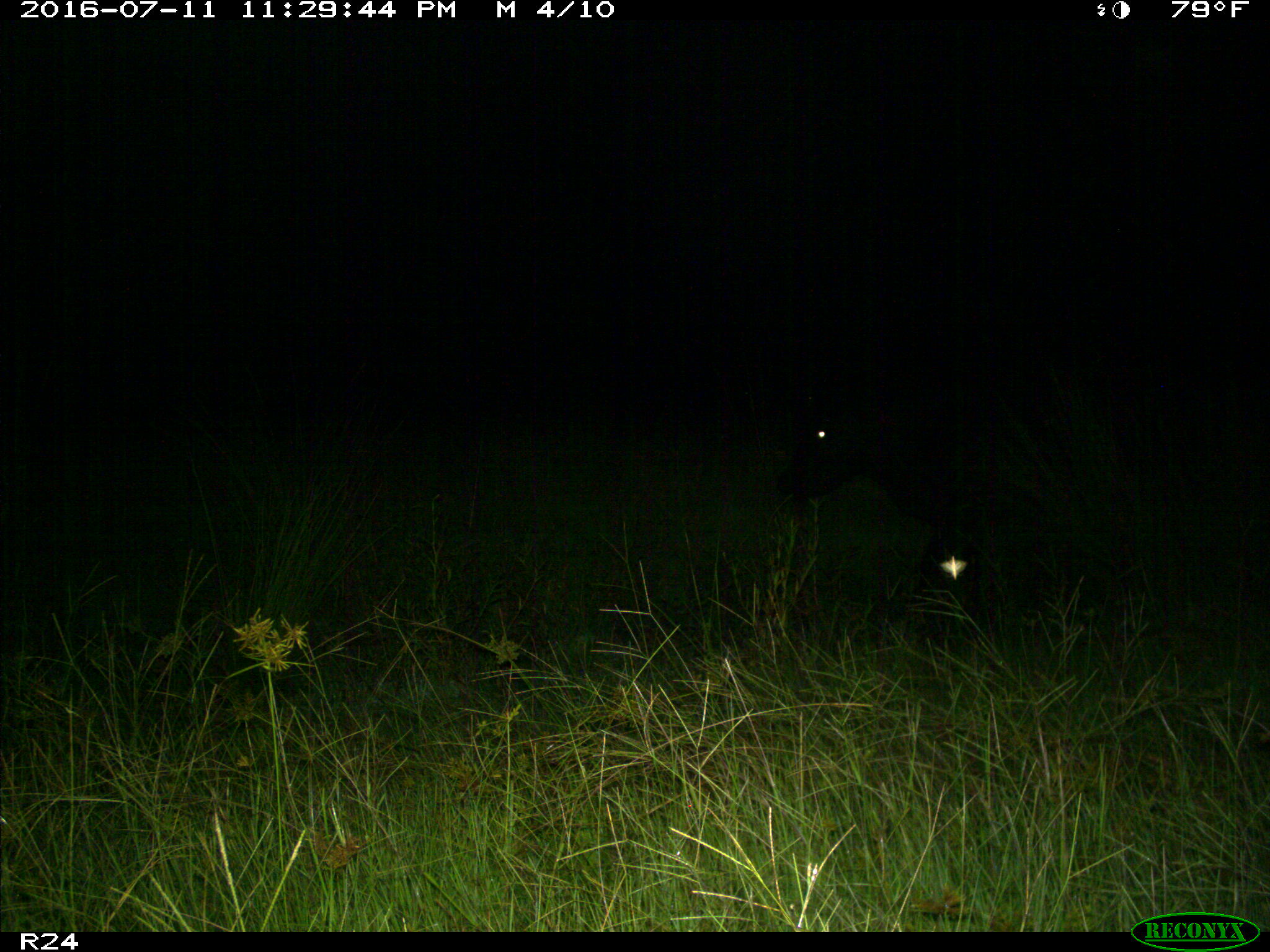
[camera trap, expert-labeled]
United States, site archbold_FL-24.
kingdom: Animalia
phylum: Chordata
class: Mammalia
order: Artiodactyla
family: Bovidae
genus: Bos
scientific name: Bos taurus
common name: domestic cow